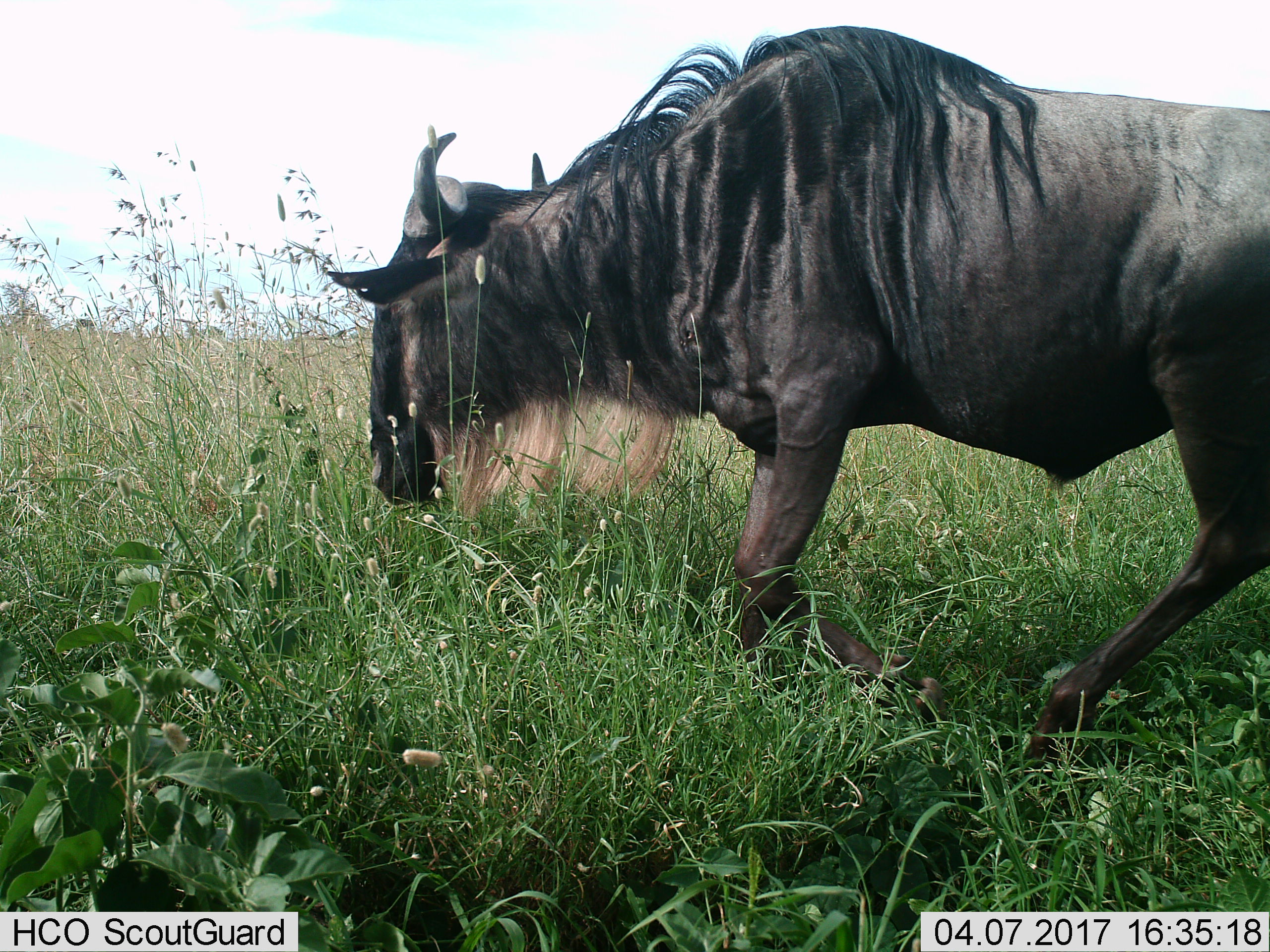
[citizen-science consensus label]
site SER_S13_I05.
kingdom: Animalia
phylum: Chordata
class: Mammalia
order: Artiodactyla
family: Bovidae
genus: Connochaetes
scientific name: Connochaetes taurinus taurinus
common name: blue wildebeest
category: wildebeestblue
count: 1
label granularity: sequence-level